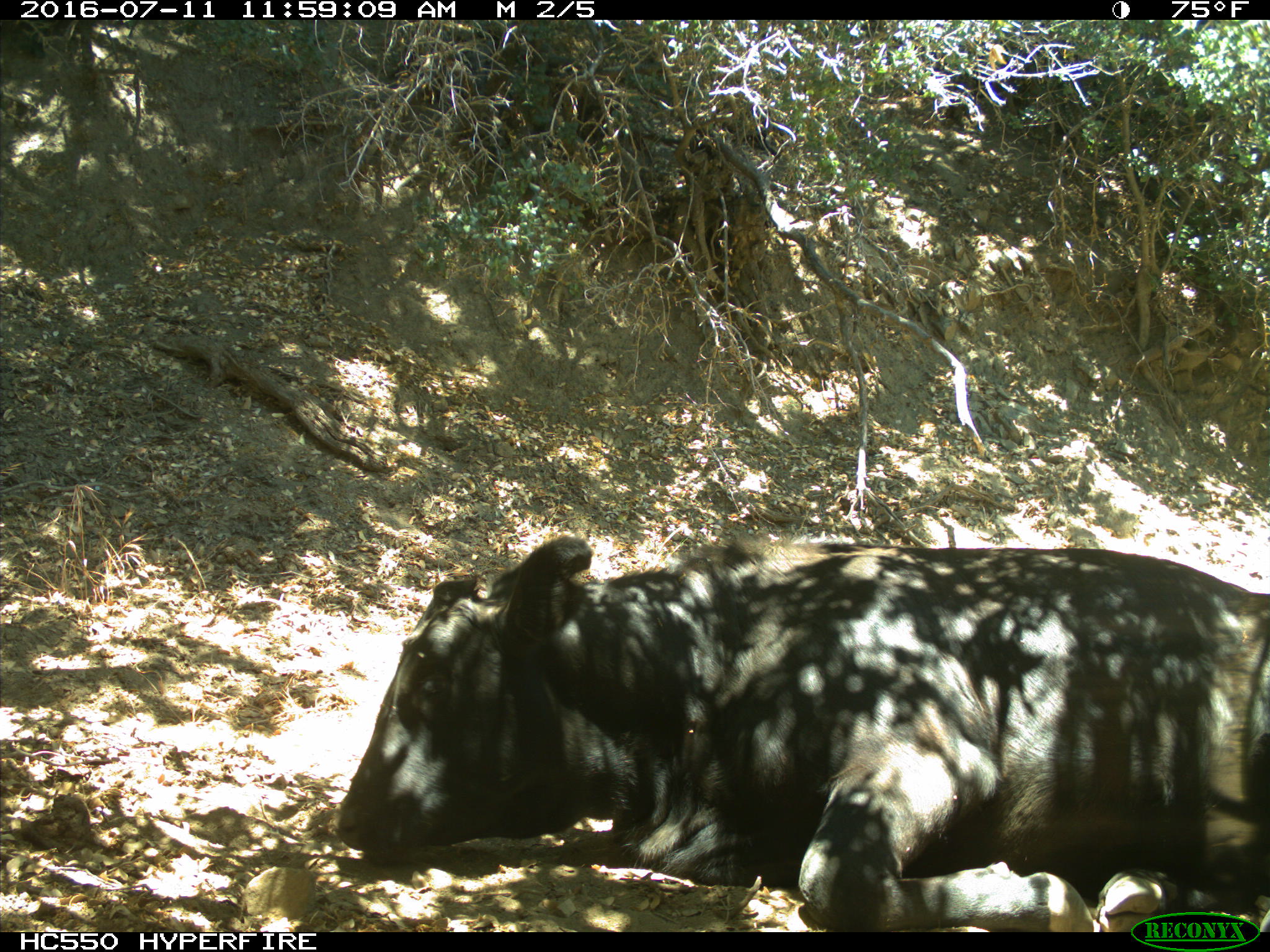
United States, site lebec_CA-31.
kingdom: Animalia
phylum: Chordata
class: Mammalia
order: Artiodactyla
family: Bovidae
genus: Bos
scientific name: Bos taurus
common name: domestic cow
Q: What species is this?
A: Bos taurus (domestic cow).